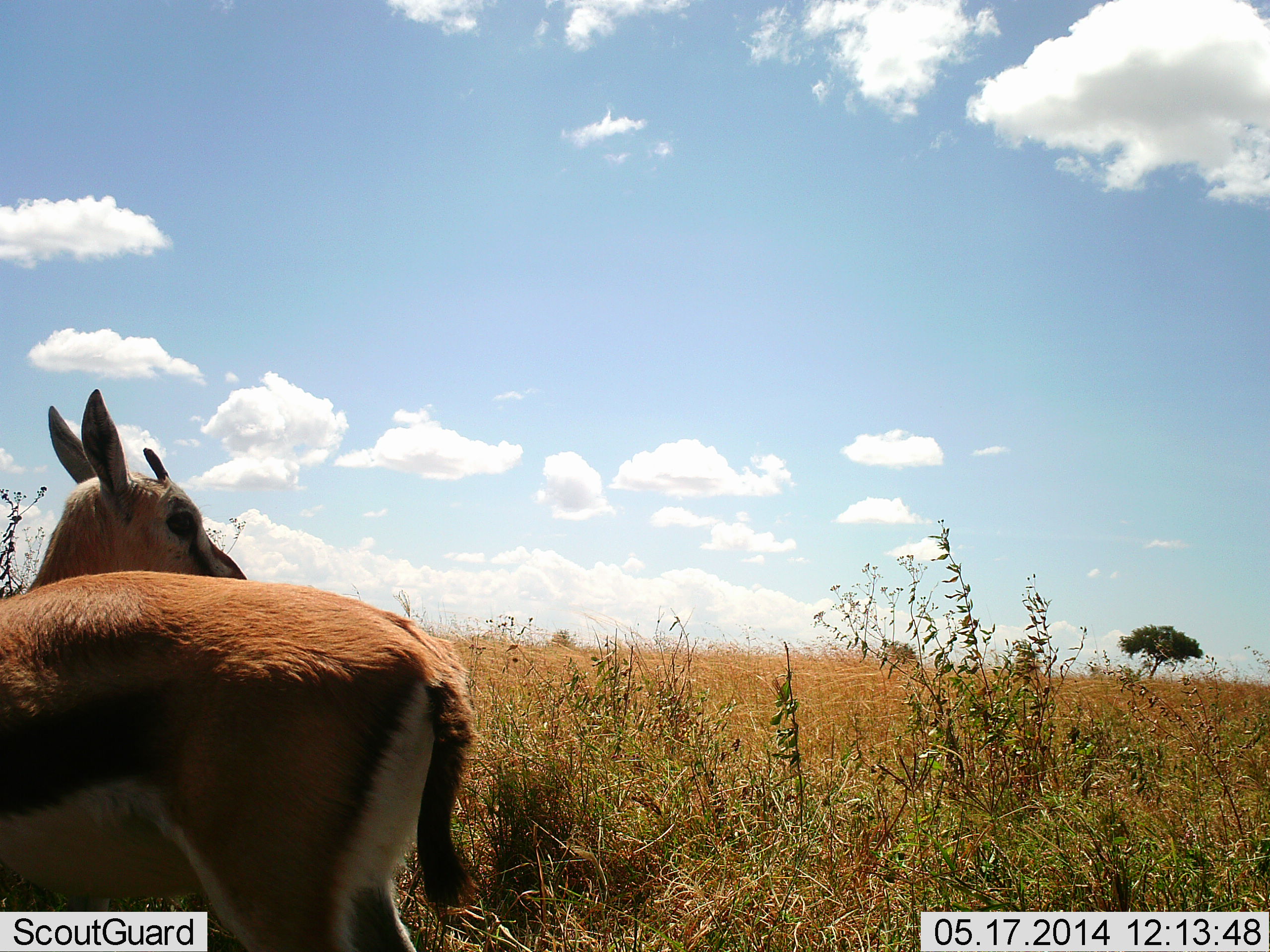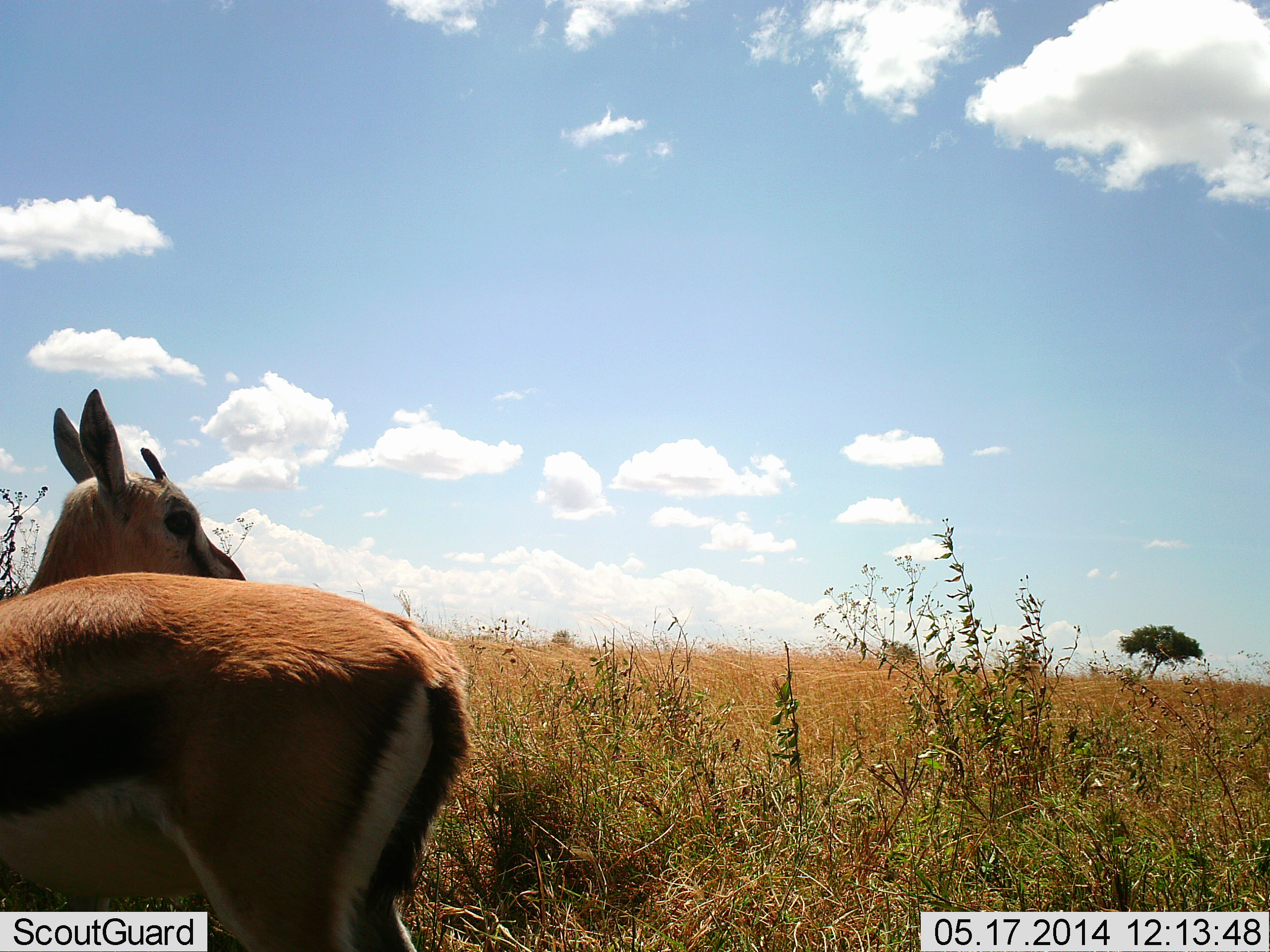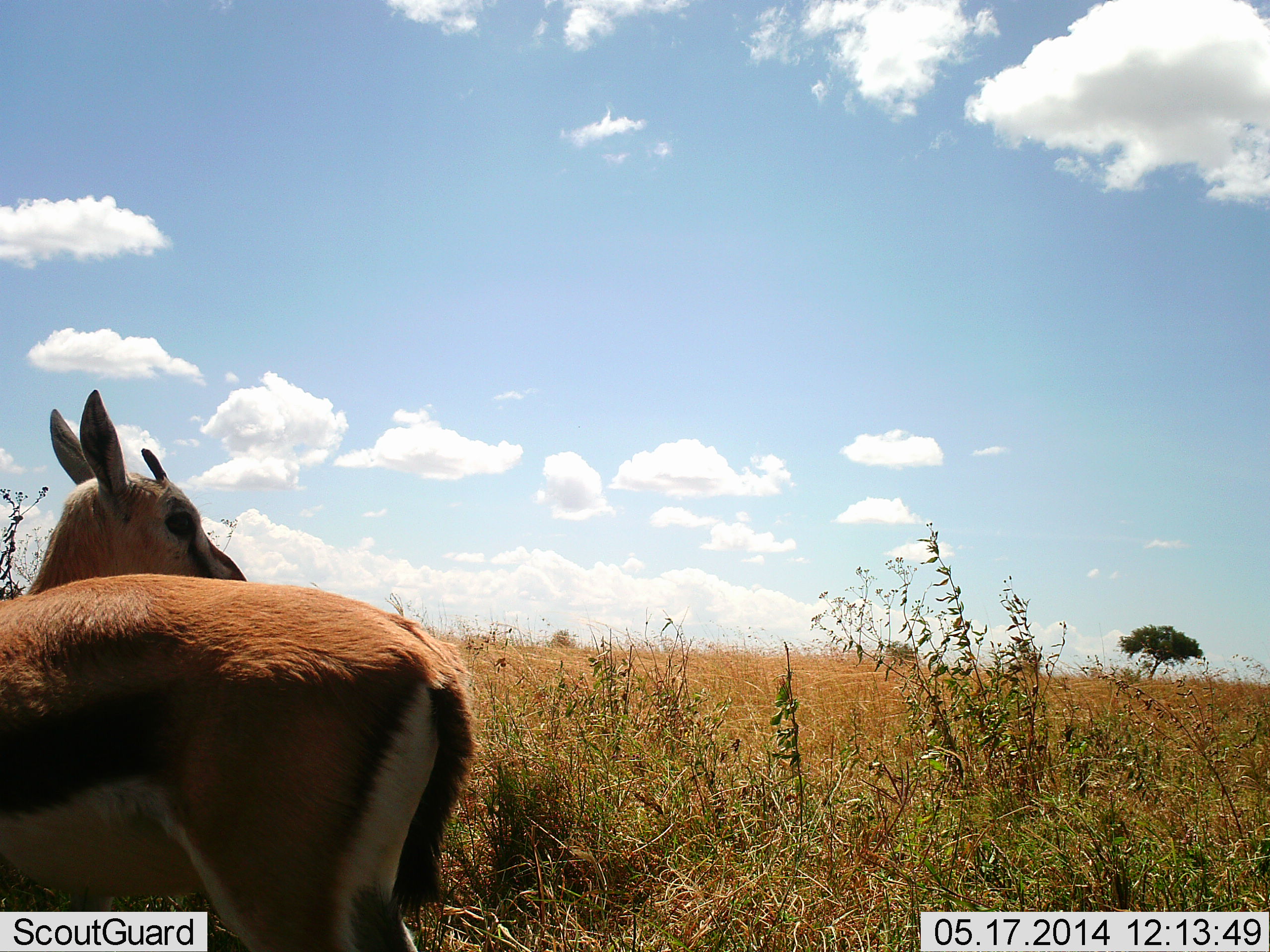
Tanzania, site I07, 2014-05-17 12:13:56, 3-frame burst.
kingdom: Animalia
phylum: Chordata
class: Mammalia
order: Artiodactyla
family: Bovidae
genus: Eudorcas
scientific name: Eudorcas thomsonii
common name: thomson's gazelle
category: gazellethomsons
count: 1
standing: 100%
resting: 10%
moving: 0%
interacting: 0%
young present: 0%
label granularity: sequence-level